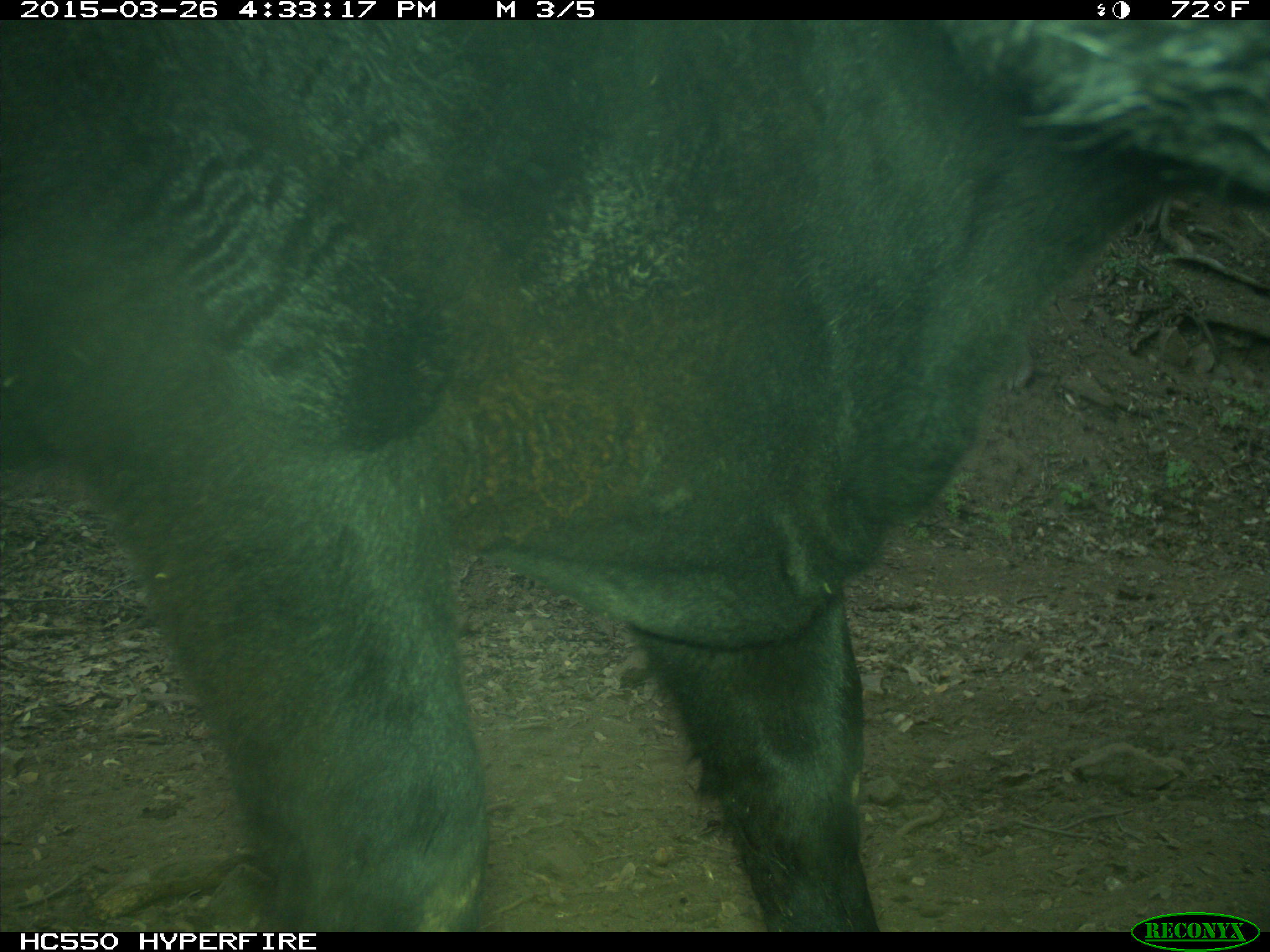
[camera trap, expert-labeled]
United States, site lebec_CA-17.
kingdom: Animalia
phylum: Chordata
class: Mammalia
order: Artiodactyla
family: Bovidae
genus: Bos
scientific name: Bos taurus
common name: domestic cow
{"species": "Bos taurus (domestic cow)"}